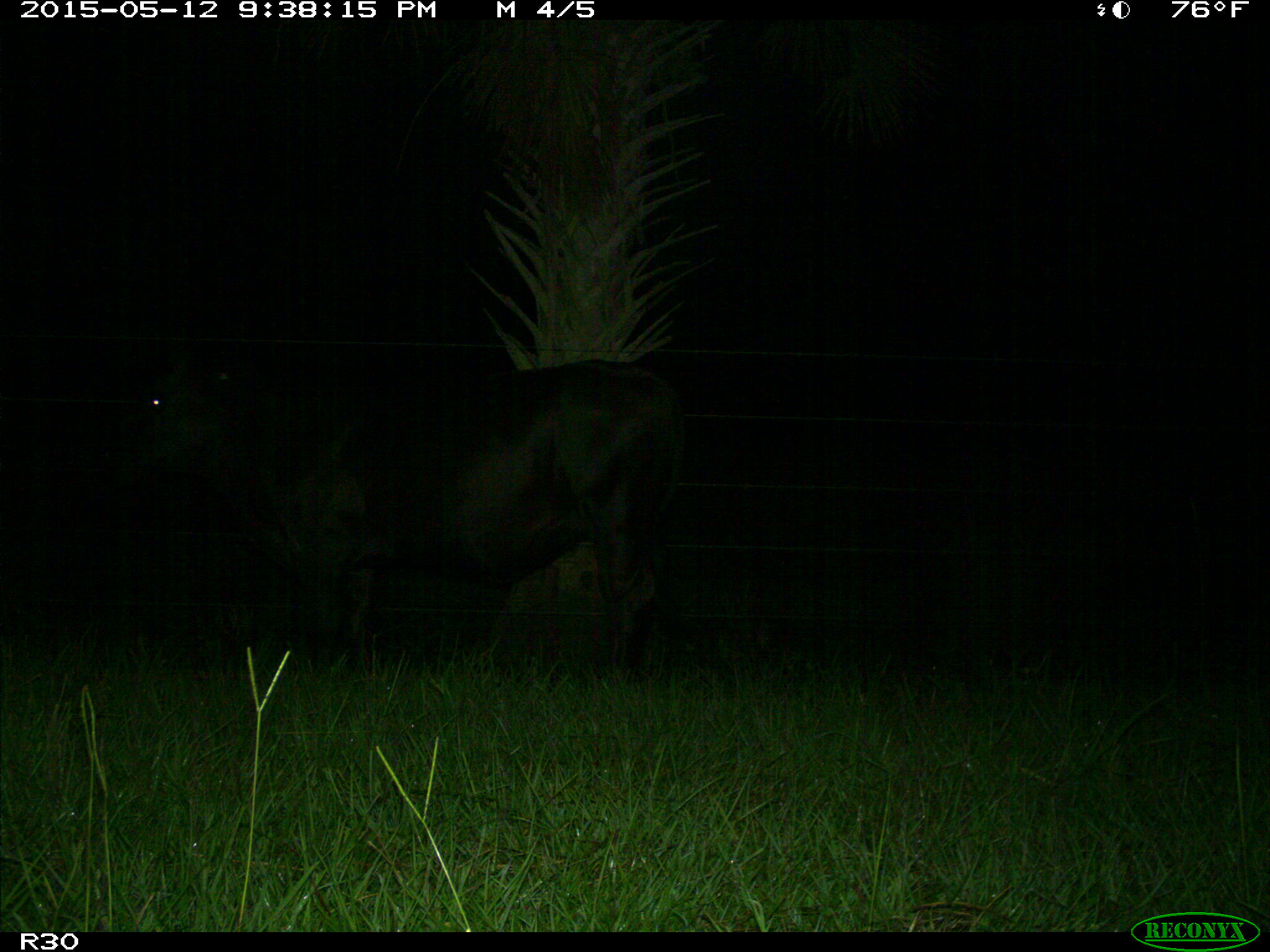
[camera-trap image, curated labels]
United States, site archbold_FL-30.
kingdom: Animalia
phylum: Chordata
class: Mammalia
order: Artiodactyla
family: Bovidae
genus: Bos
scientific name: Bos taurus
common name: domestic cow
Bos taurus (domestic cow).